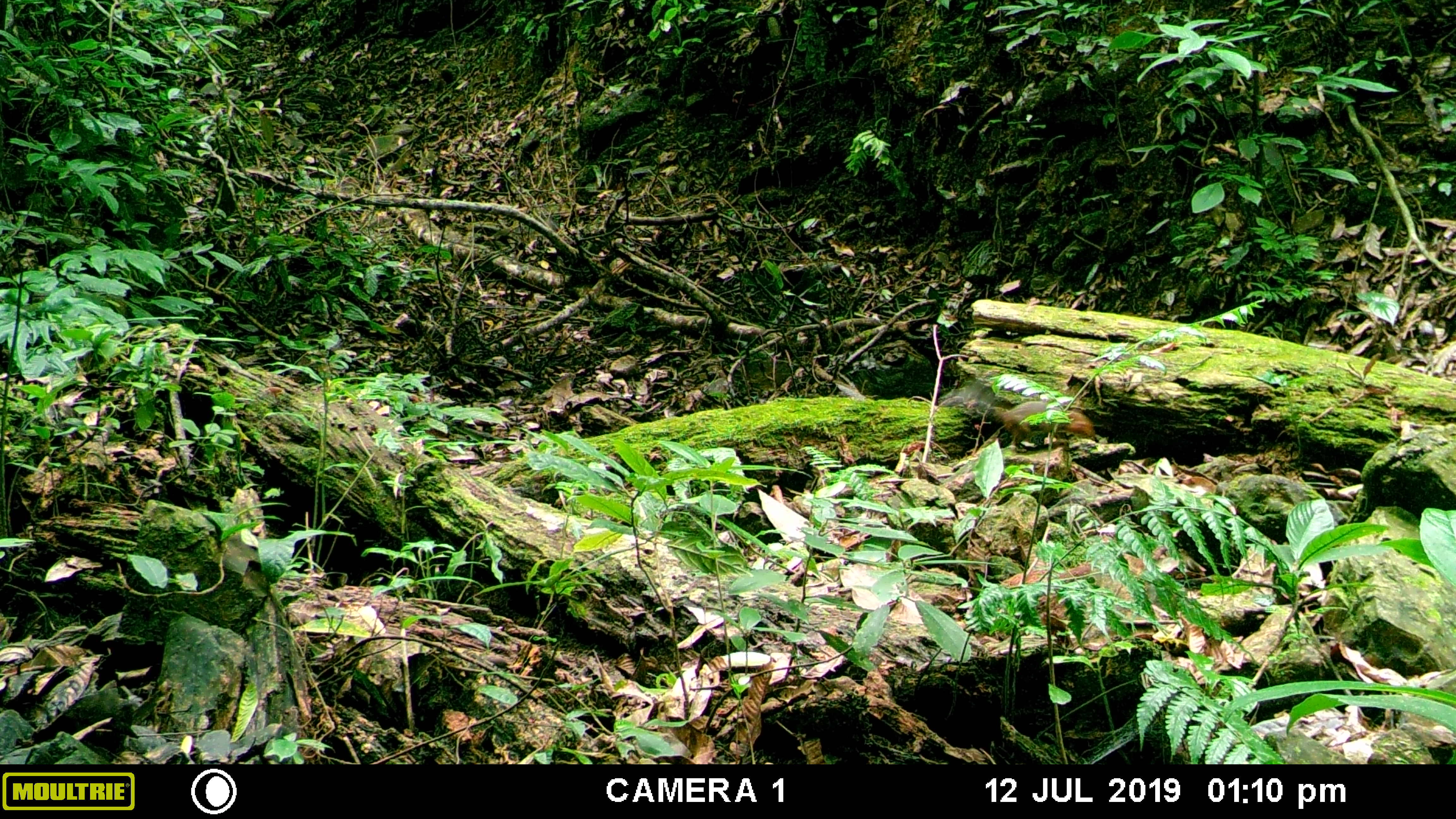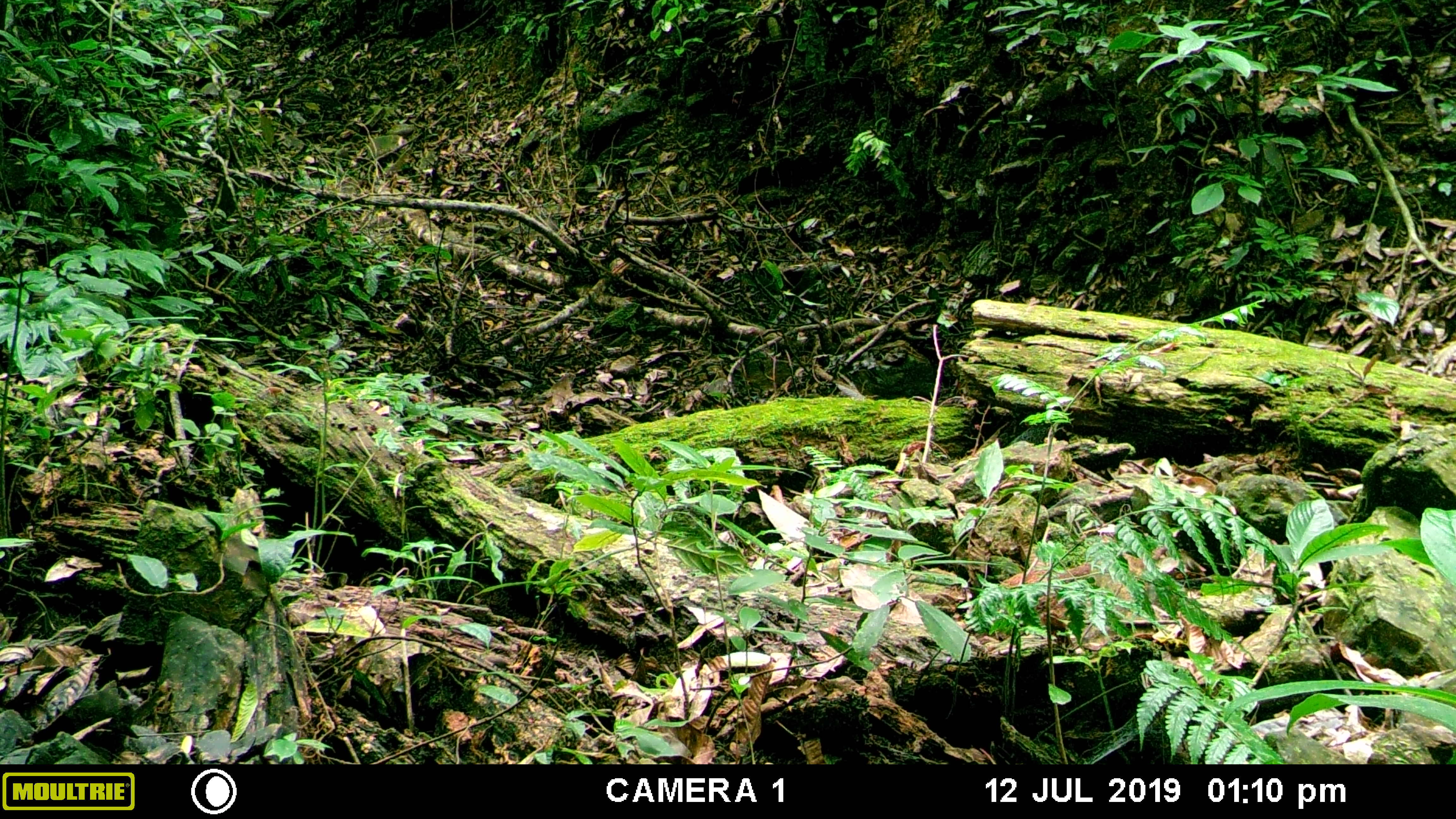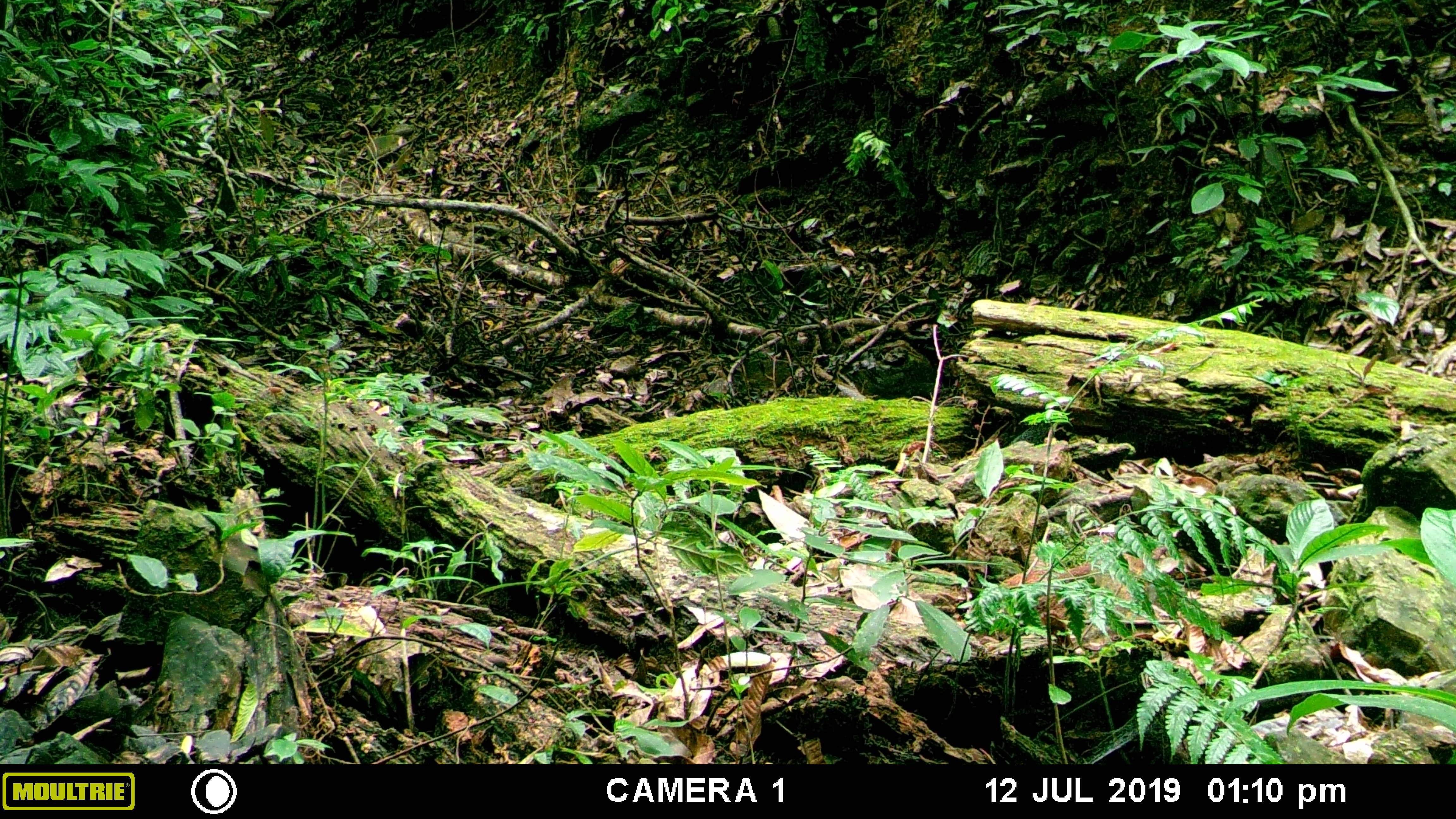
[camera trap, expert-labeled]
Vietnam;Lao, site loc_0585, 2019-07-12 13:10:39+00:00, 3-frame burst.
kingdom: Animalia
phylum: Chordata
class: Mammalia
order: Rodentia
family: Sciuridae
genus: Dremomys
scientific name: Dremomys rufigenis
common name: red-cheeked squirrel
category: red cheeked squirrel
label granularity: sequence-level